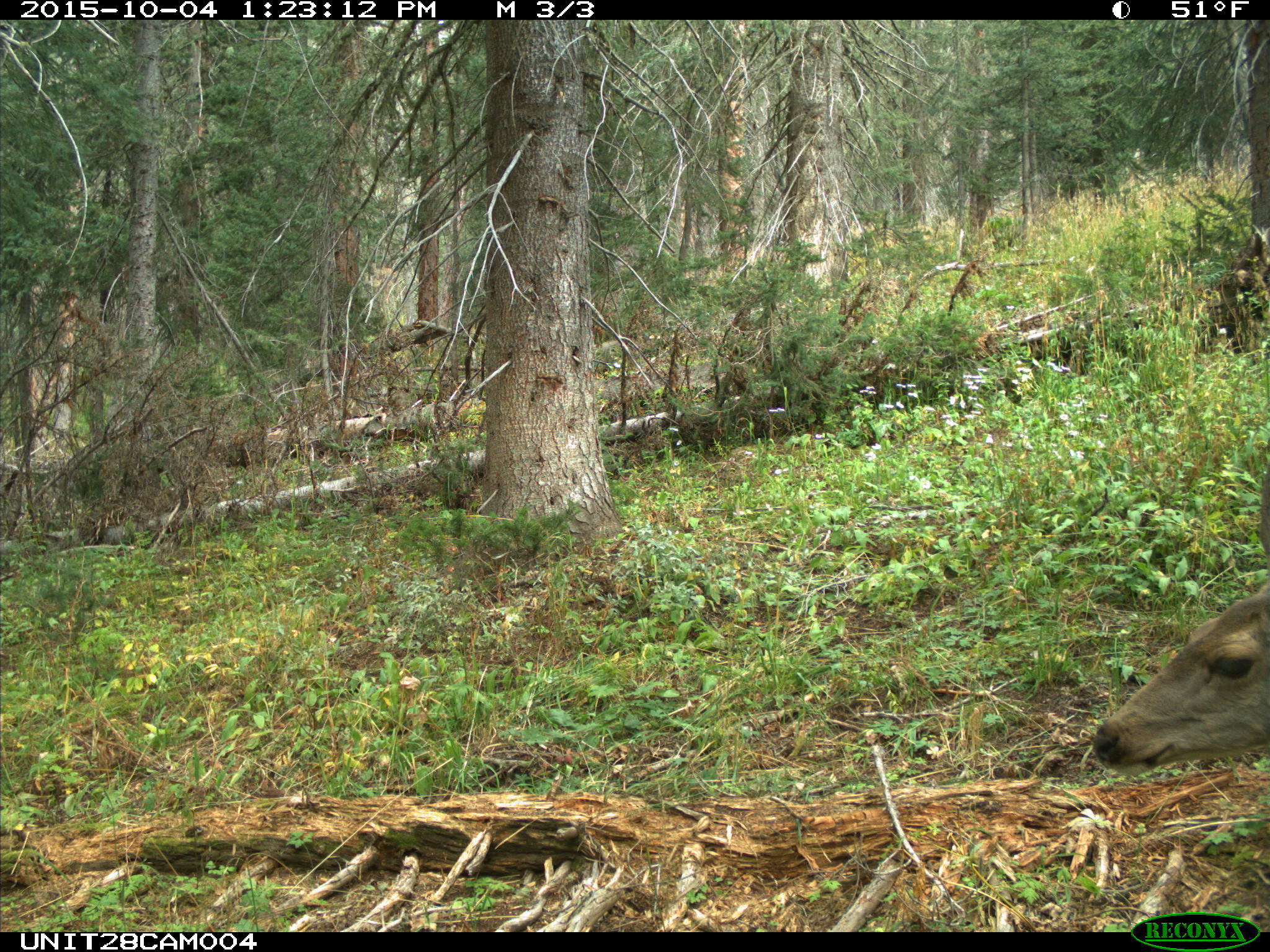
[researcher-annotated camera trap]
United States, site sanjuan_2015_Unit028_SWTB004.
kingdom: Animalia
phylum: Chordata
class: Mammalia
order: Artiodactyla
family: Cervidae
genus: Odocoileus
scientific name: Odocoileus hemionus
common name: mule deer